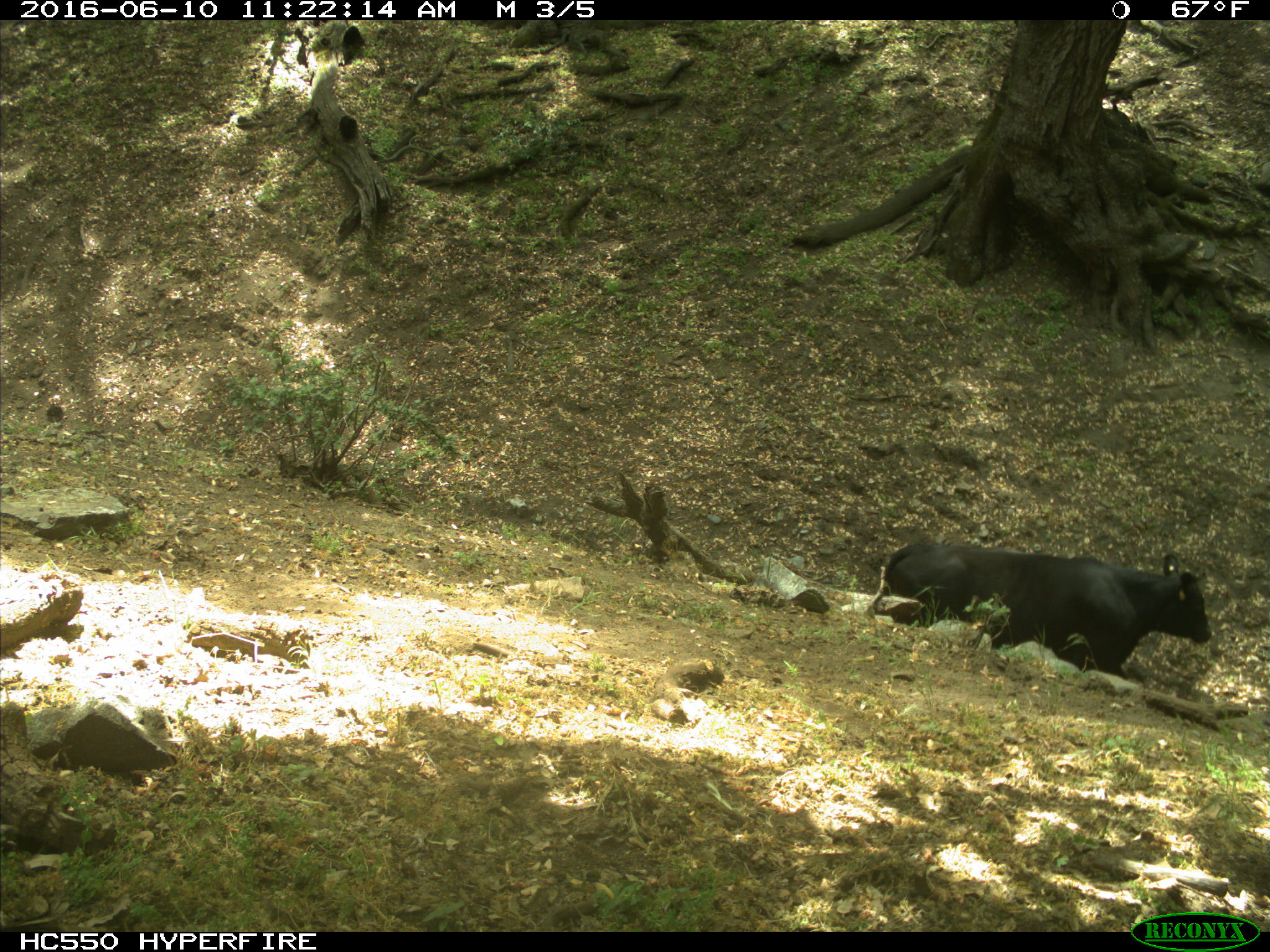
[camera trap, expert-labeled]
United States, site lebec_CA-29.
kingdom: Animalia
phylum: Chordata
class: Mammalia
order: Artiodactyla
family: Bovidae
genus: Bos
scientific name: Bos taurus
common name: domestic cow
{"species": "Bos taurus (domestic cow)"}